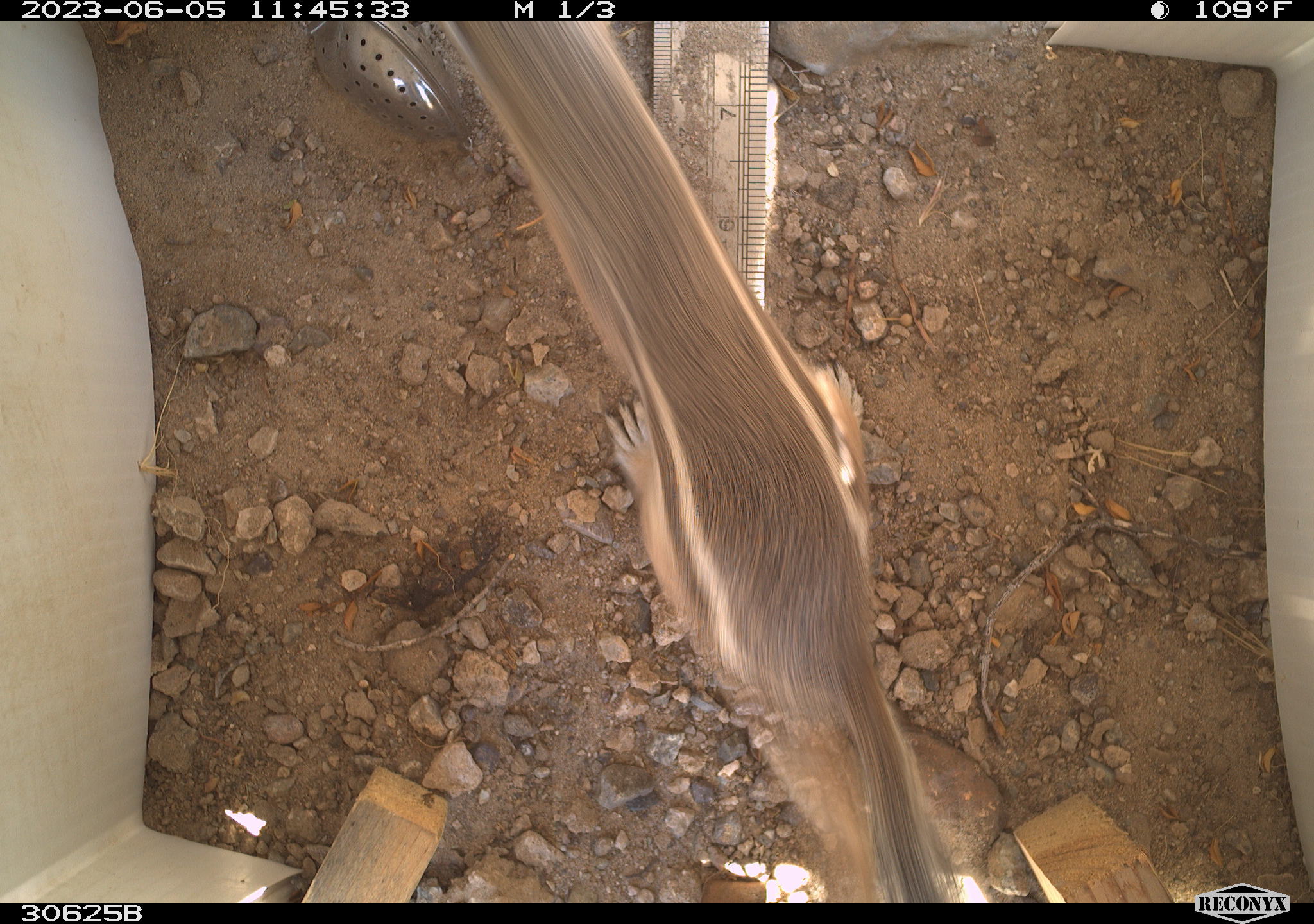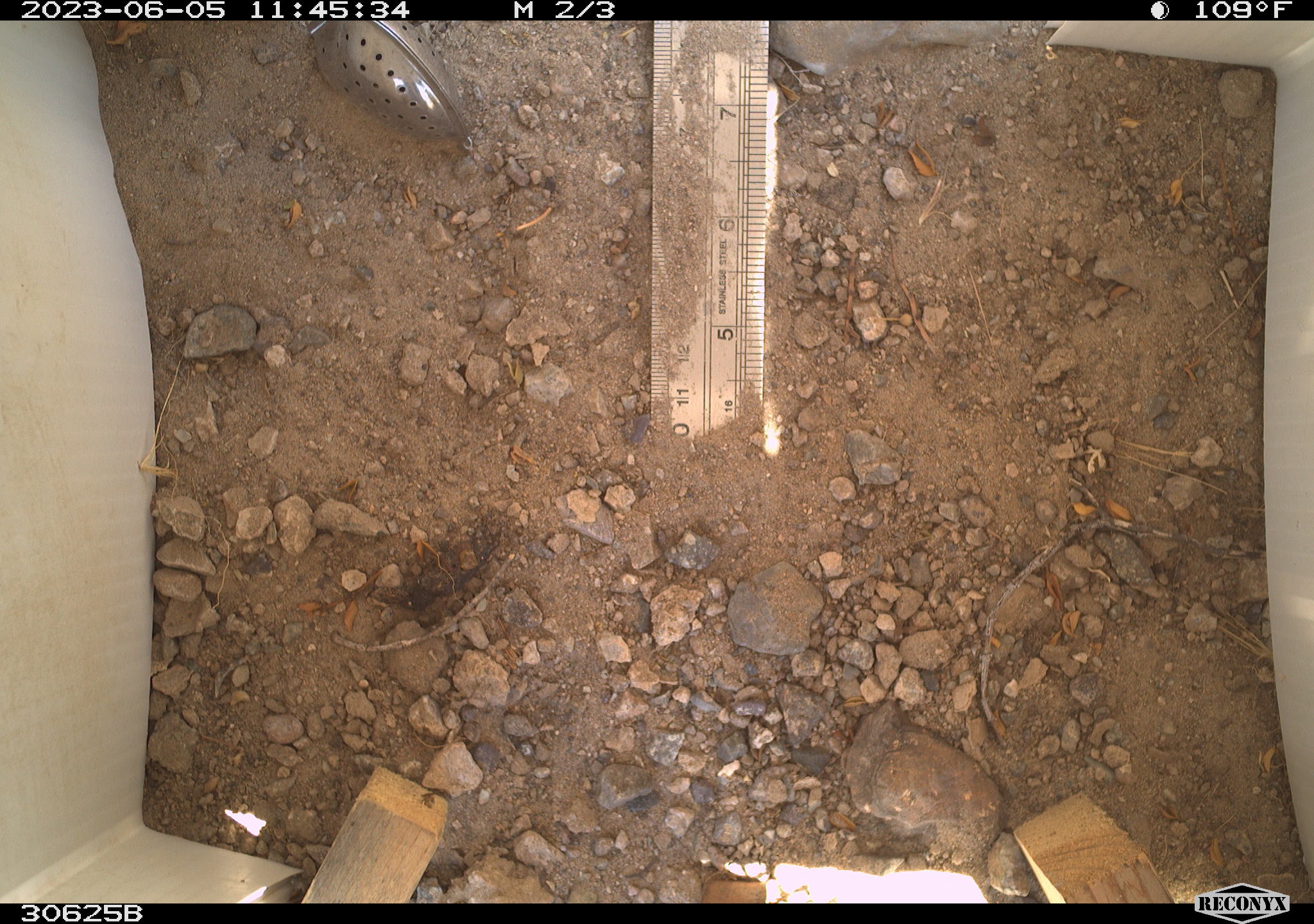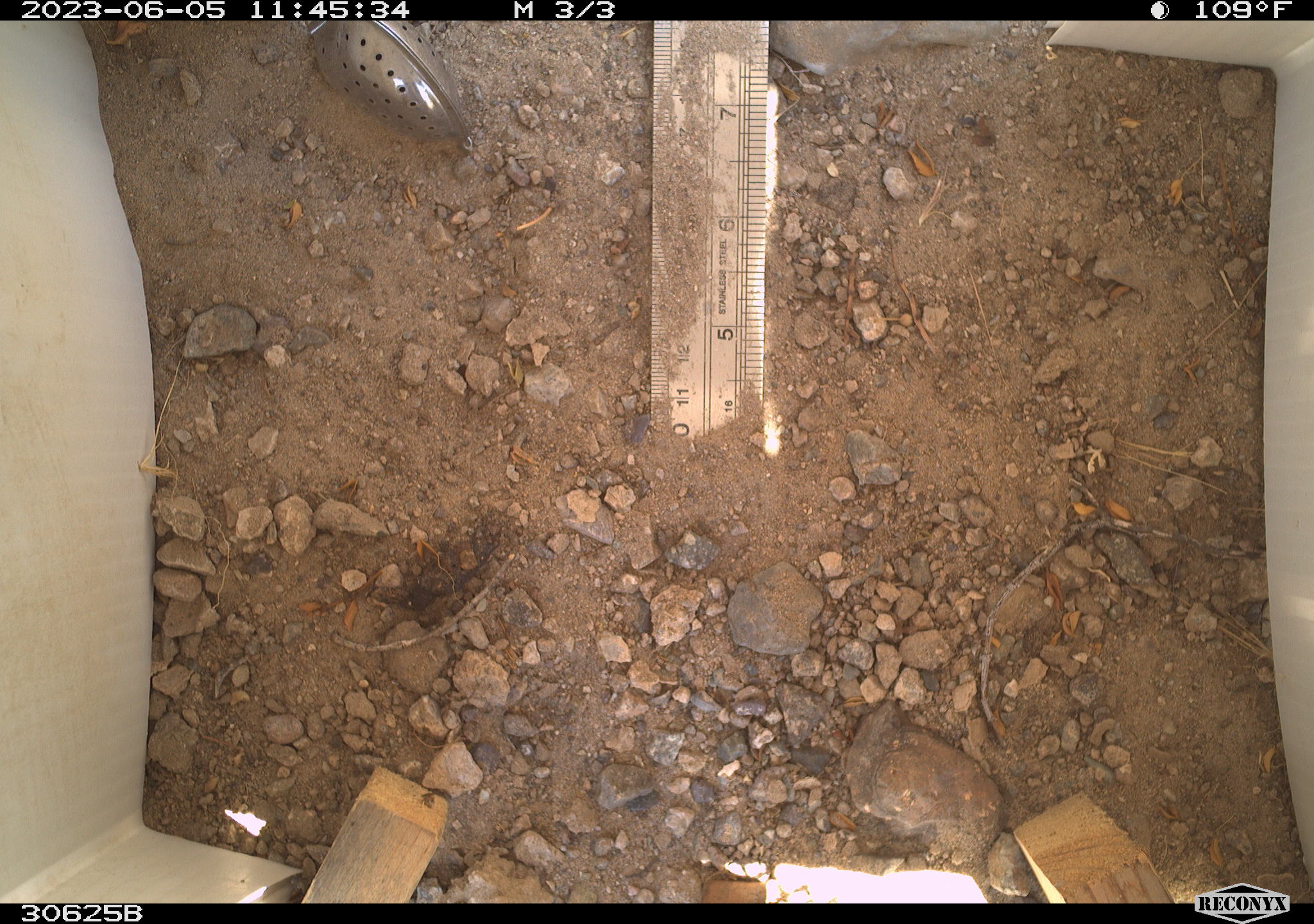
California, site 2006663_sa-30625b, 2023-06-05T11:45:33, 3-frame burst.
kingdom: Animalia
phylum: Chordata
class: Mammalia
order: Rodentia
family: Sciuridae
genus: Ammospermophilus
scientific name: Ammospermophilus leucurus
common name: white-tailed antelope squirrel